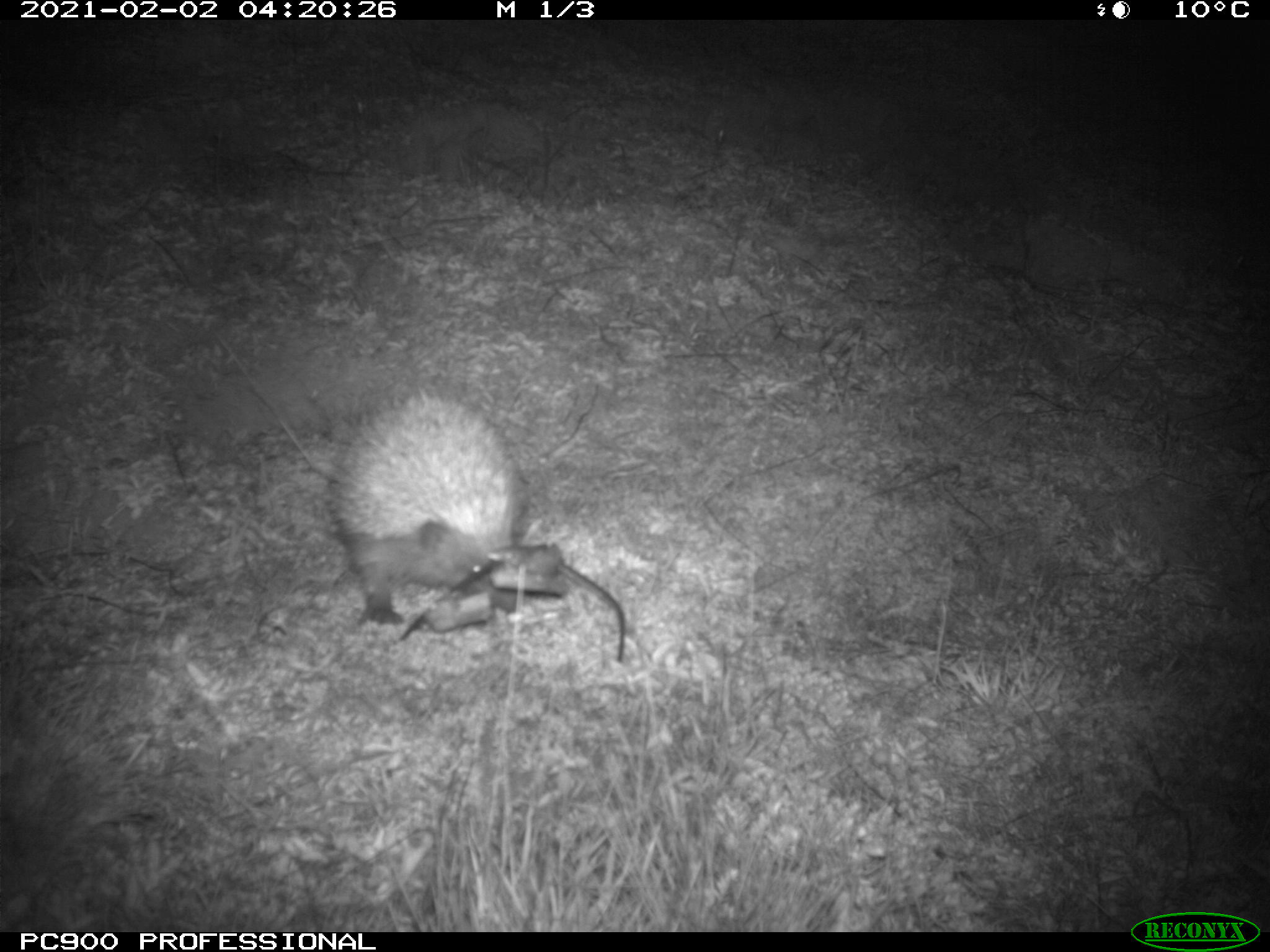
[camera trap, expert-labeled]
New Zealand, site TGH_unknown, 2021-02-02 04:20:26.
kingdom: Animalia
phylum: Chordata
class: Mammalia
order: Eulipotyphla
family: Erinaceidae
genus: Erinaceus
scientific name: Erinaceus europaeus europaeus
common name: european hedgehog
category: hedgehog